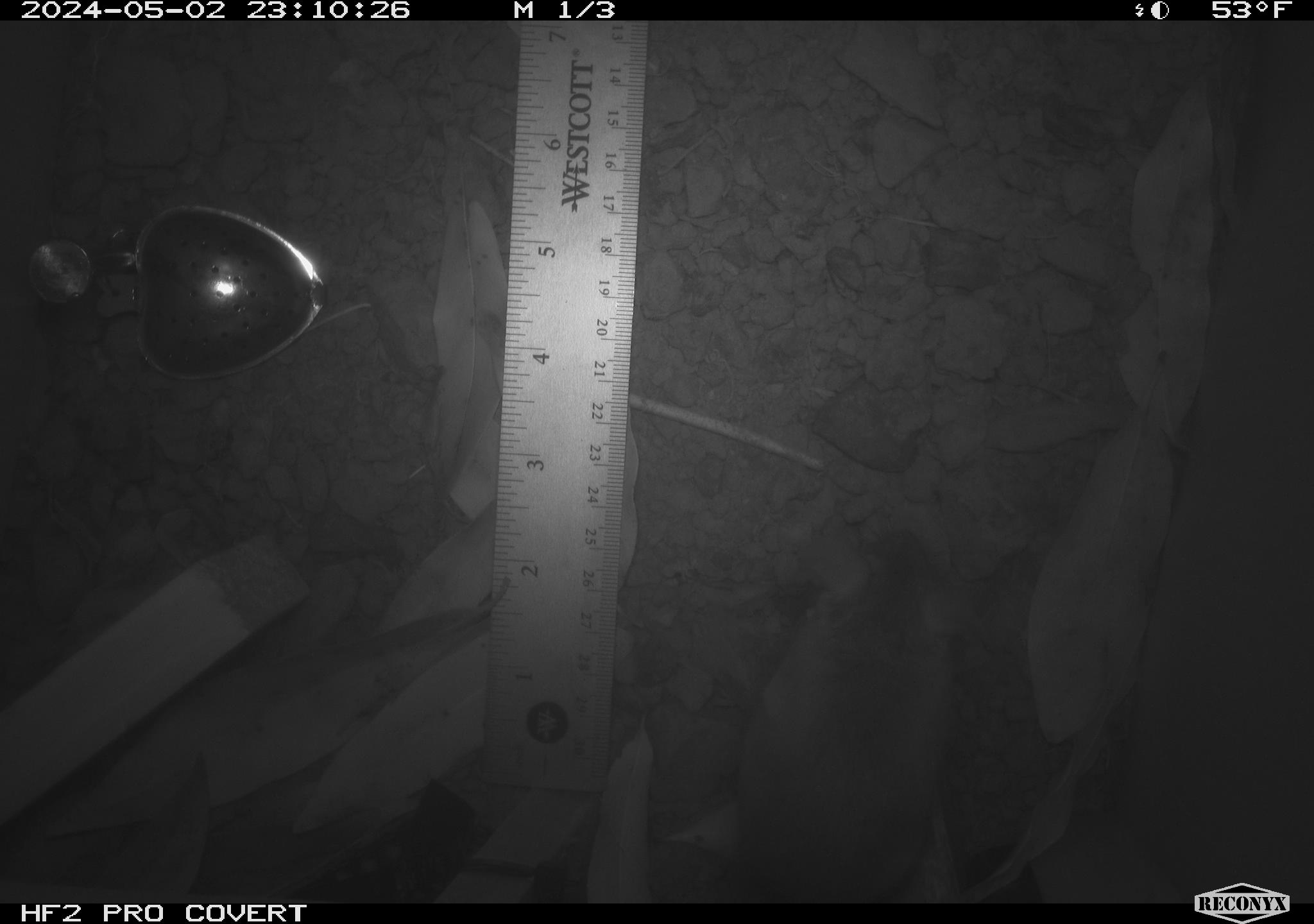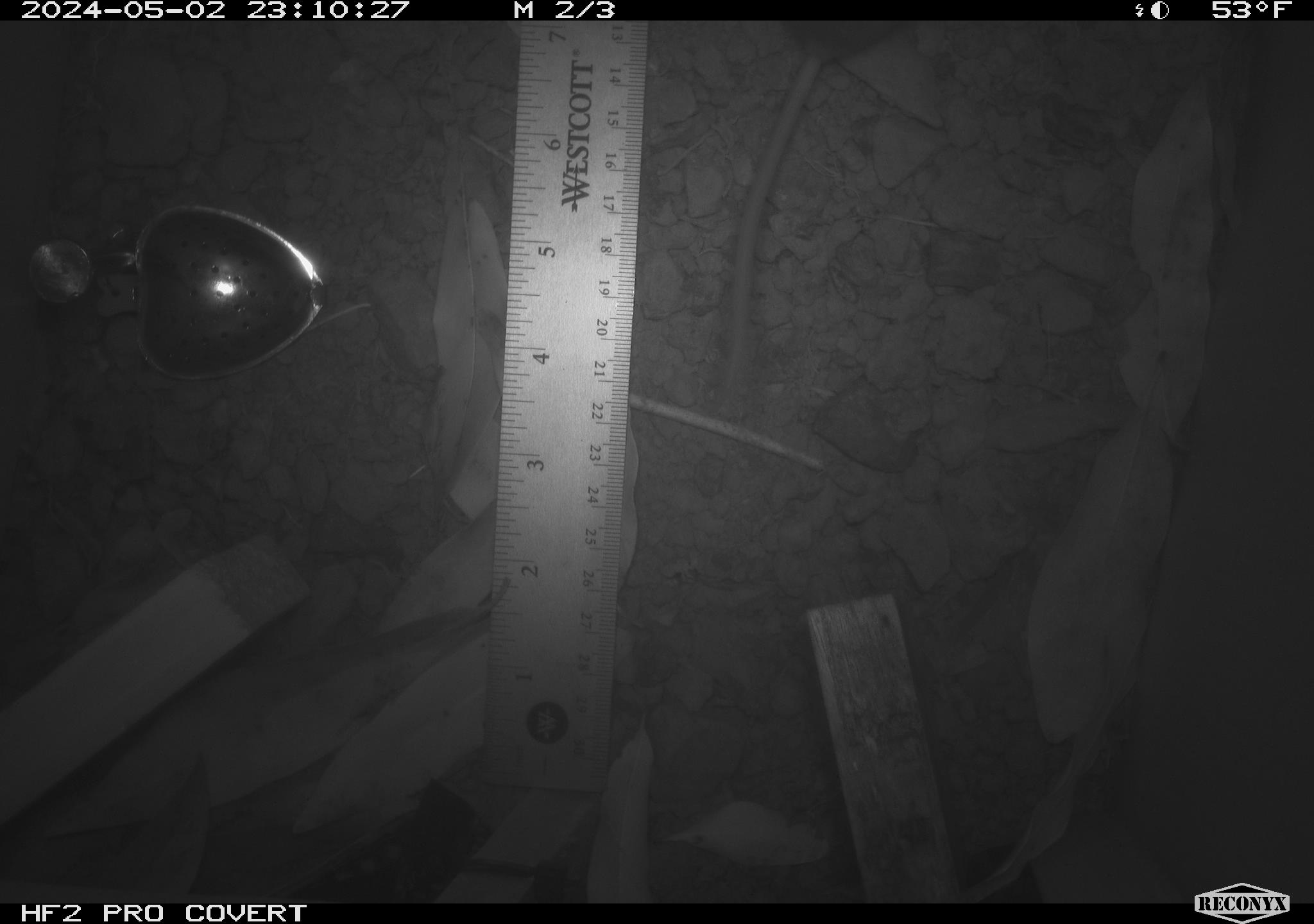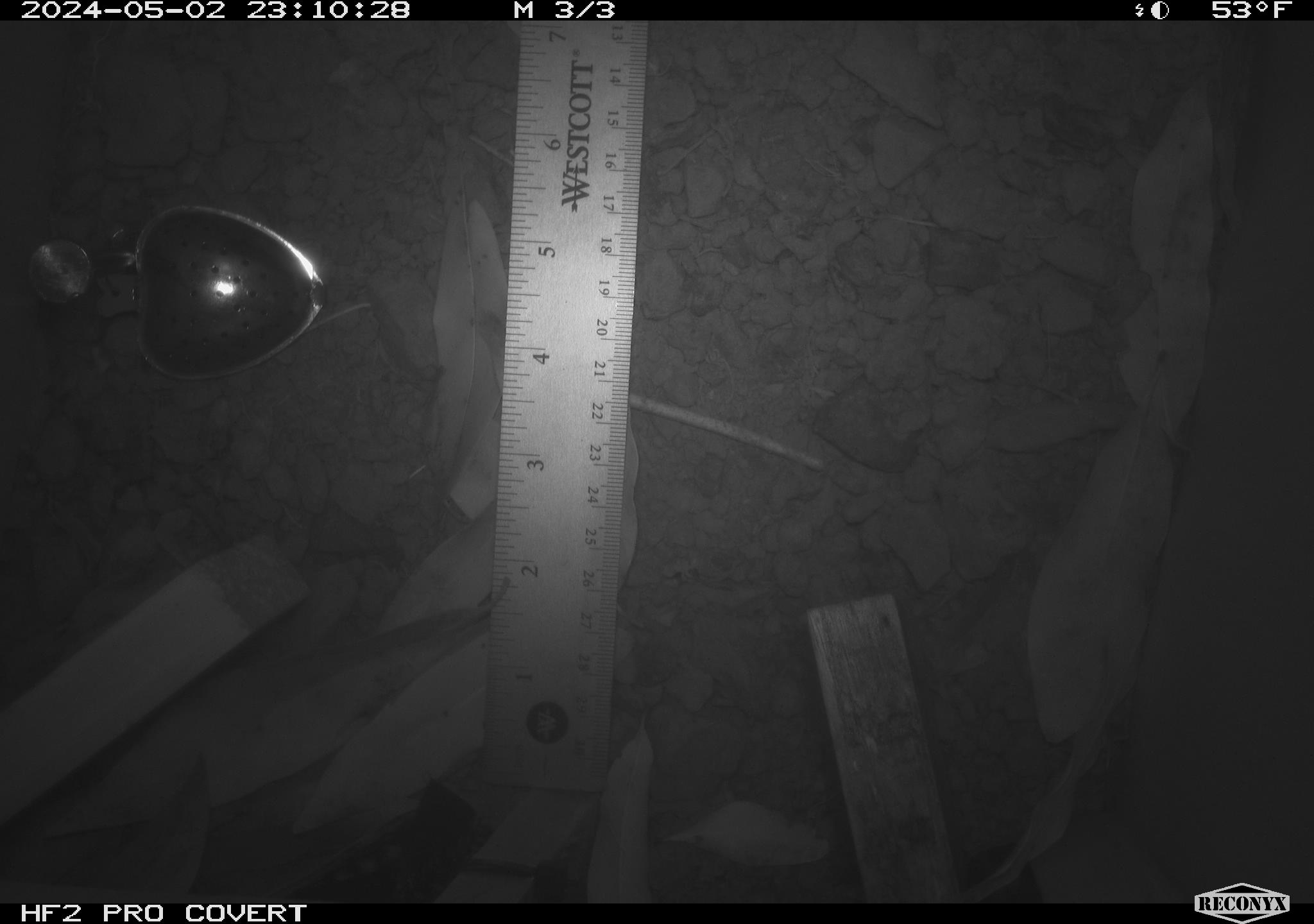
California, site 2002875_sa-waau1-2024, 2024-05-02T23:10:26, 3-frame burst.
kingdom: Animalia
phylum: Chordata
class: Mammalia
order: Rodentia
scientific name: Rodentia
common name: rodent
Rodent (Rodentia).